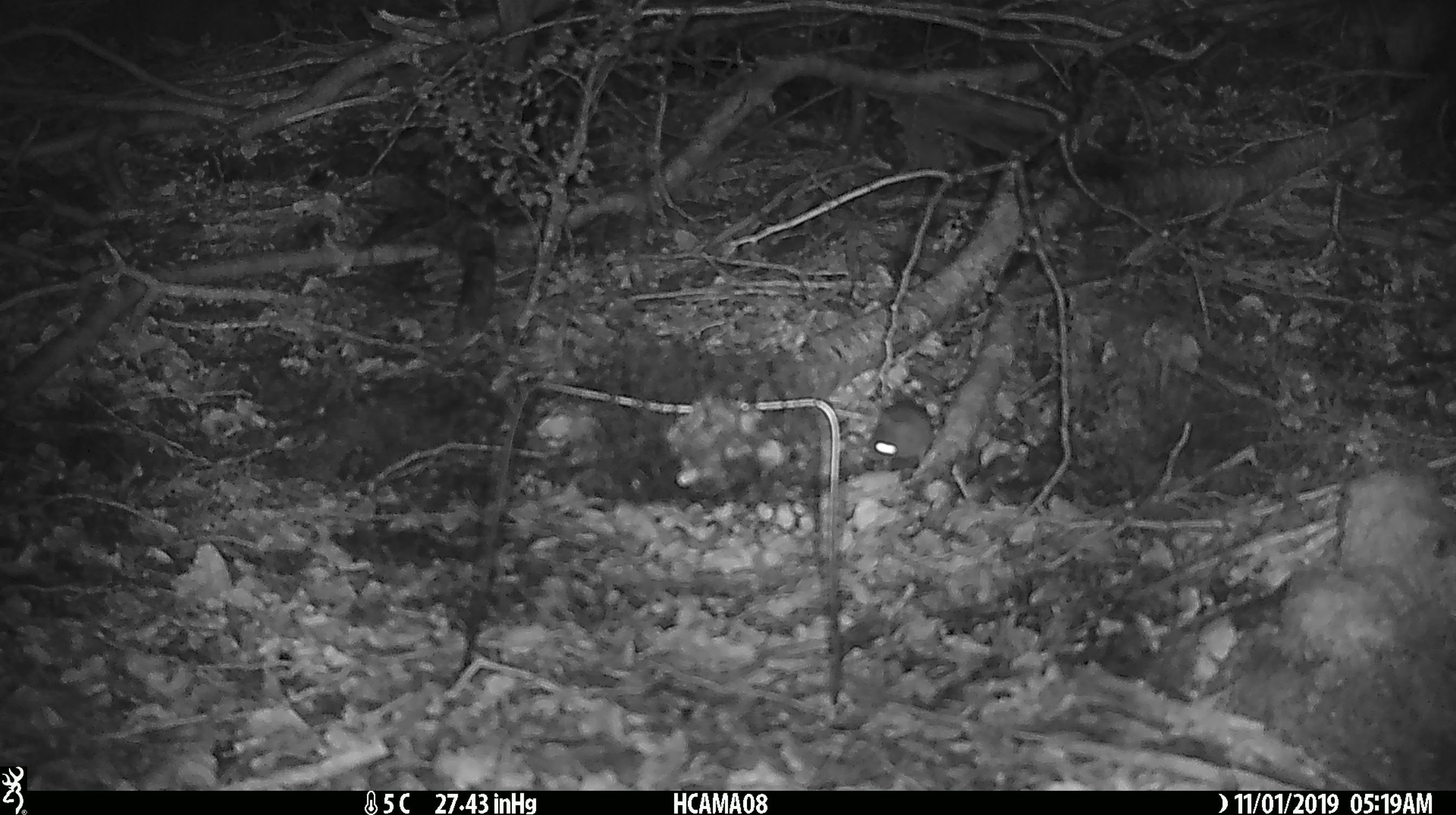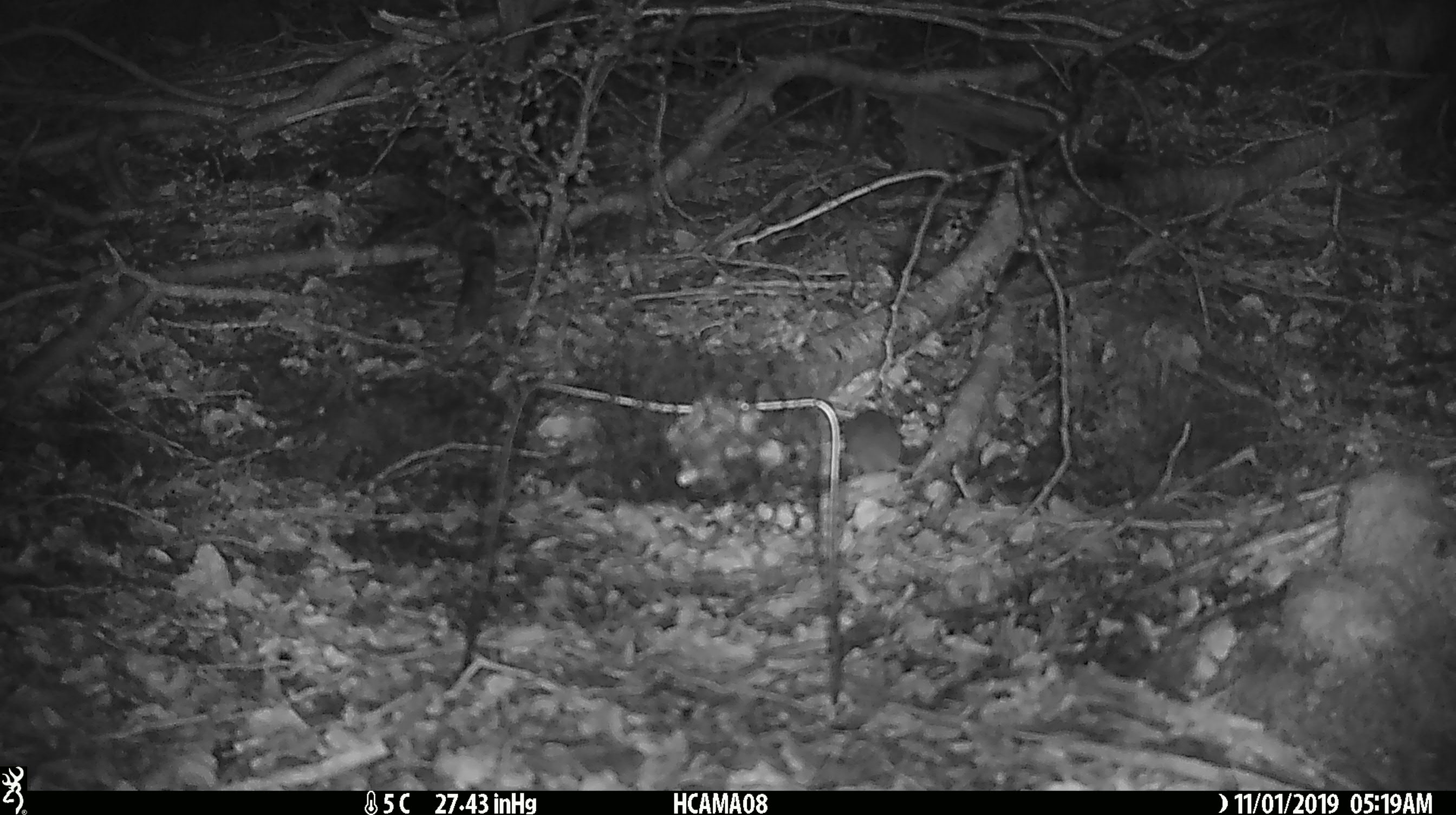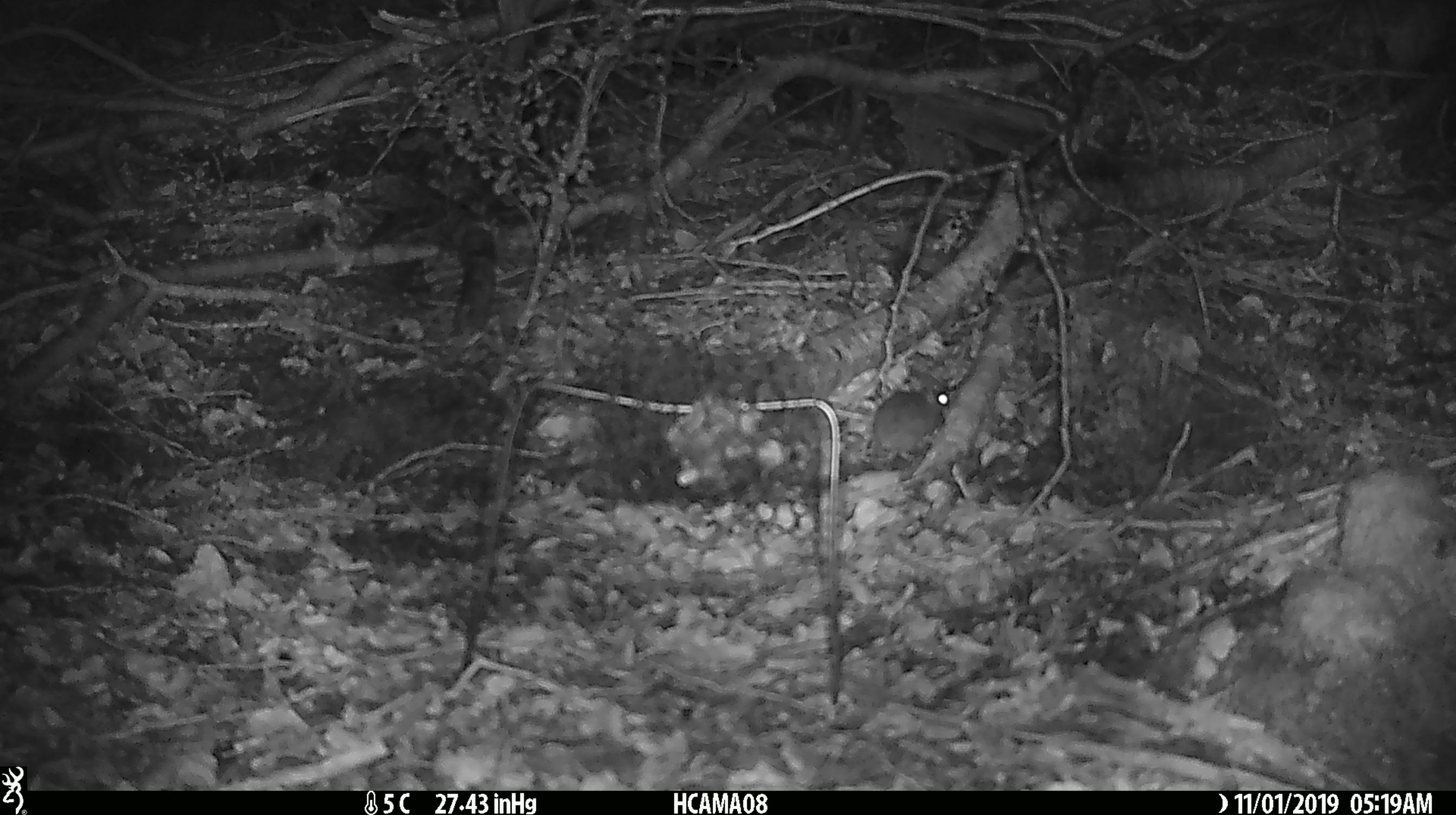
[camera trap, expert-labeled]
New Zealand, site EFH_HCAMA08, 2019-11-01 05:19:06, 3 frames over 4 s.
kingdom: Animalia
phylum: Chordata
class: Mammalia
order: Rodentia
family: Muridae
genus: Mus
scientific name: Mus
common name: mouse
Mouse (Mus).